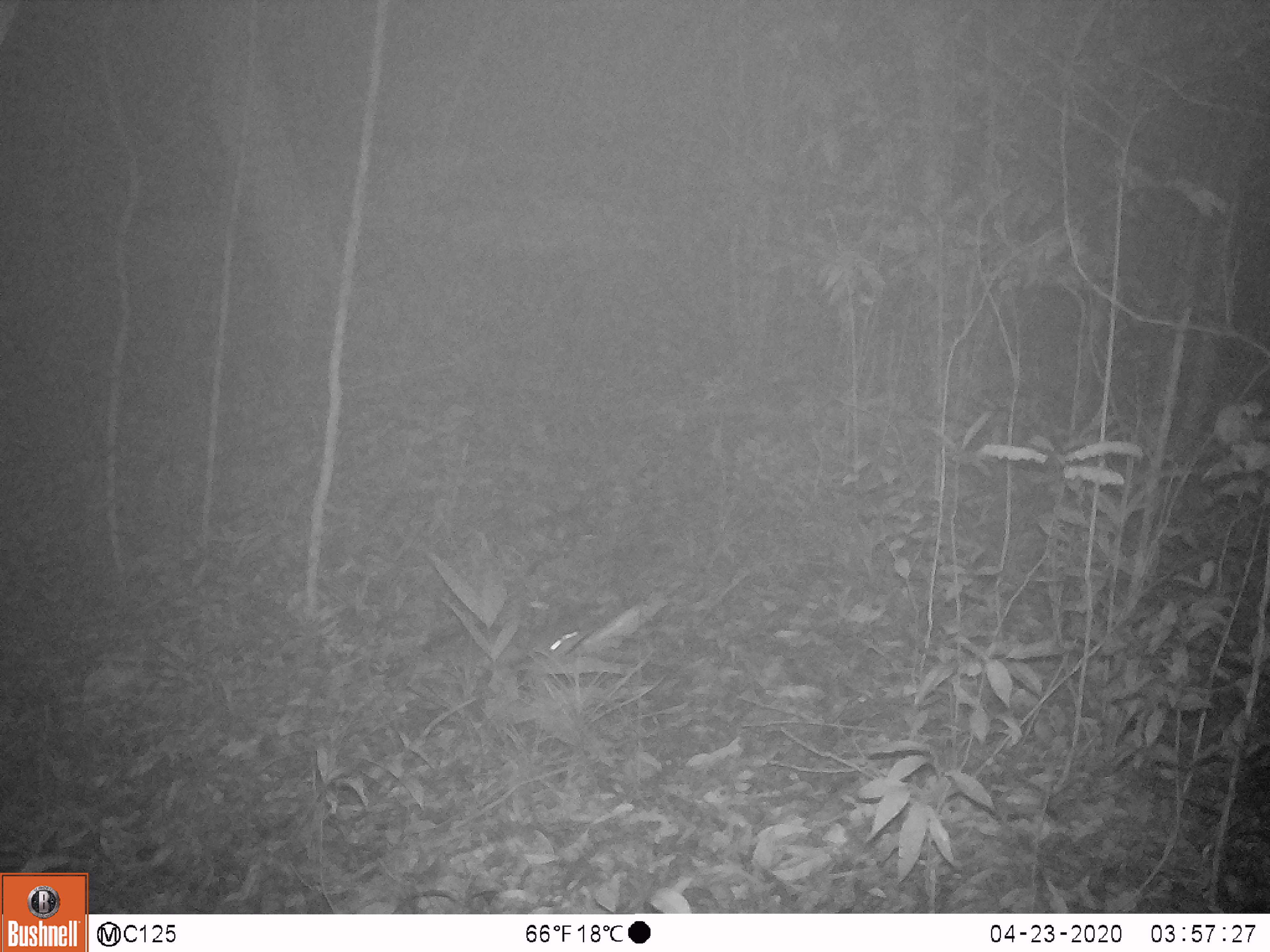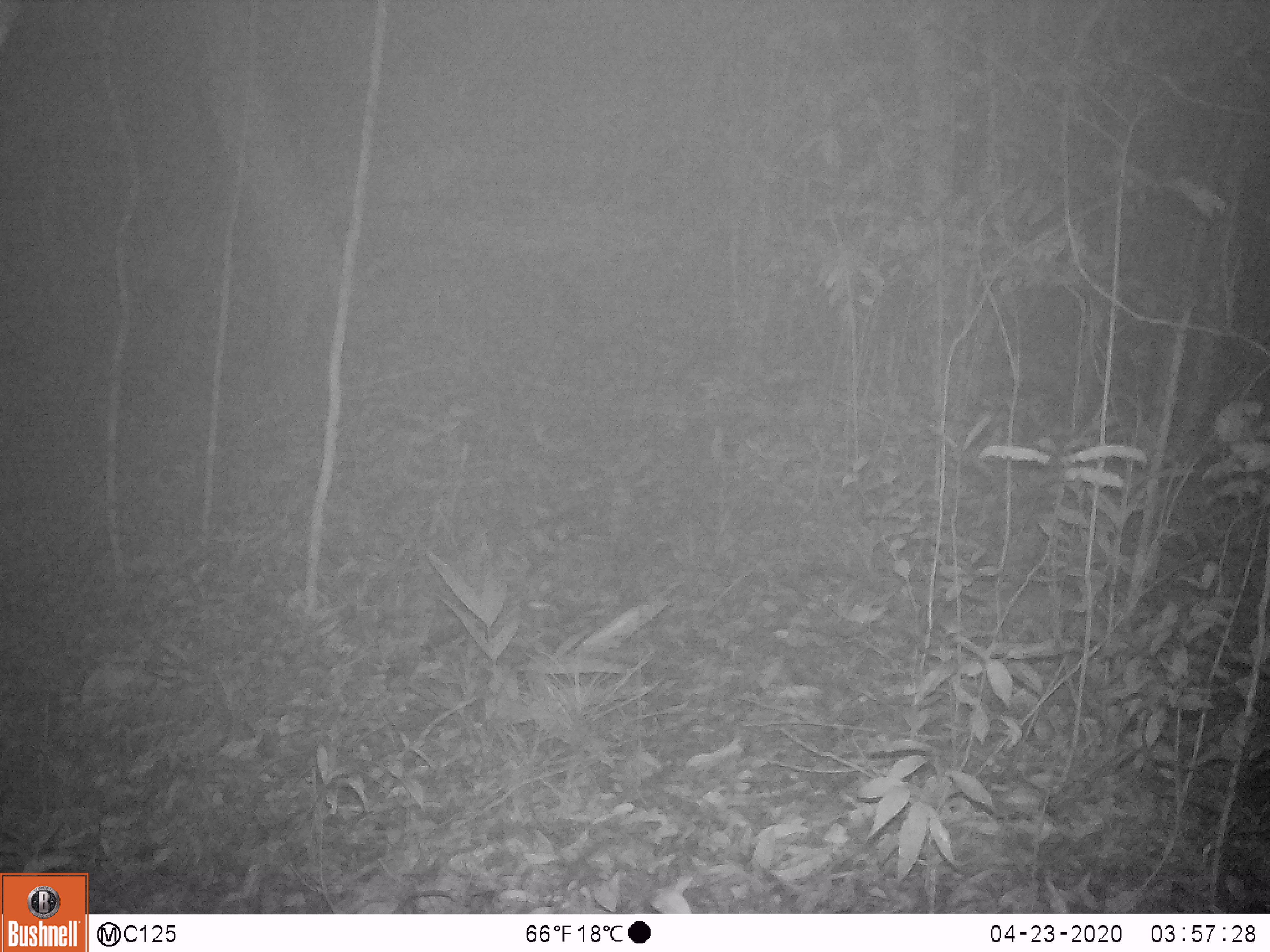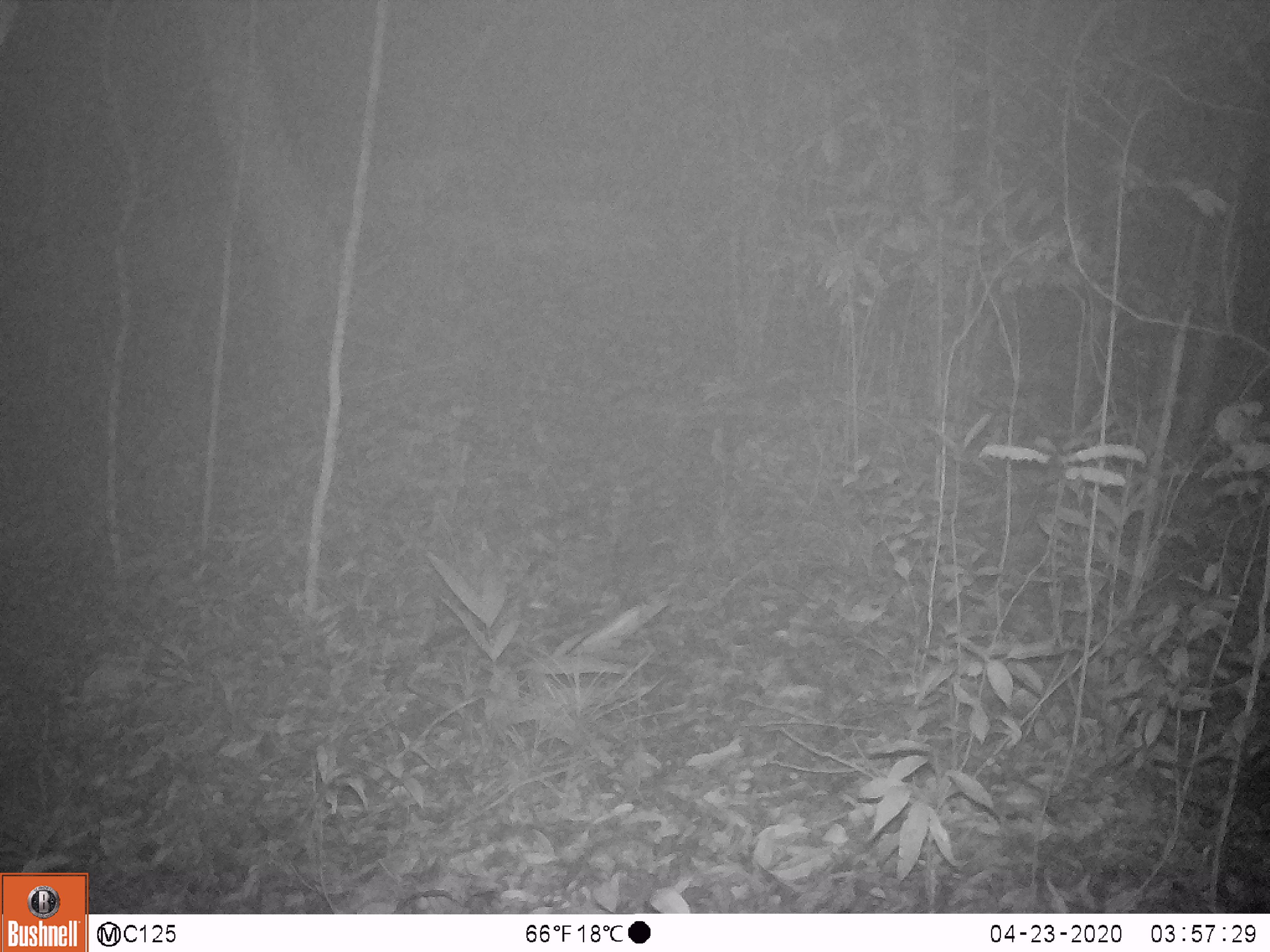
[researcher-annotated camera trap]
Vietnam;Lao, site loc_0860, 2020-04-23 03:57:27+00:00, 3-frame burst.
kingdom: Animalia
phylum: Chordata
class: Mammalia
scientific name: Mammalia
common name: mammal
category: unidentified small mammal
Unidentified small mammal (mammal) (Mammalia). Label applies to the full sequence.